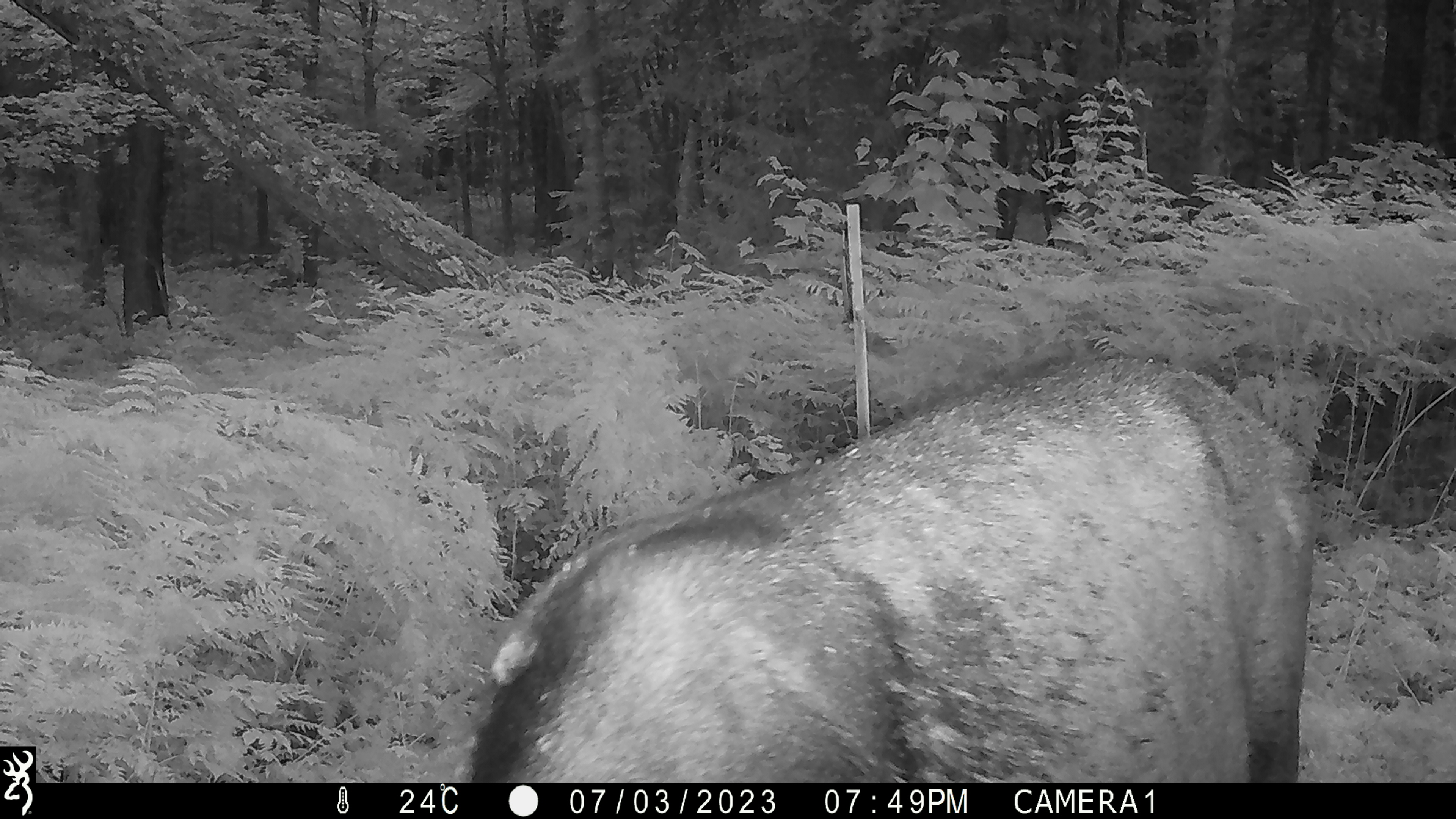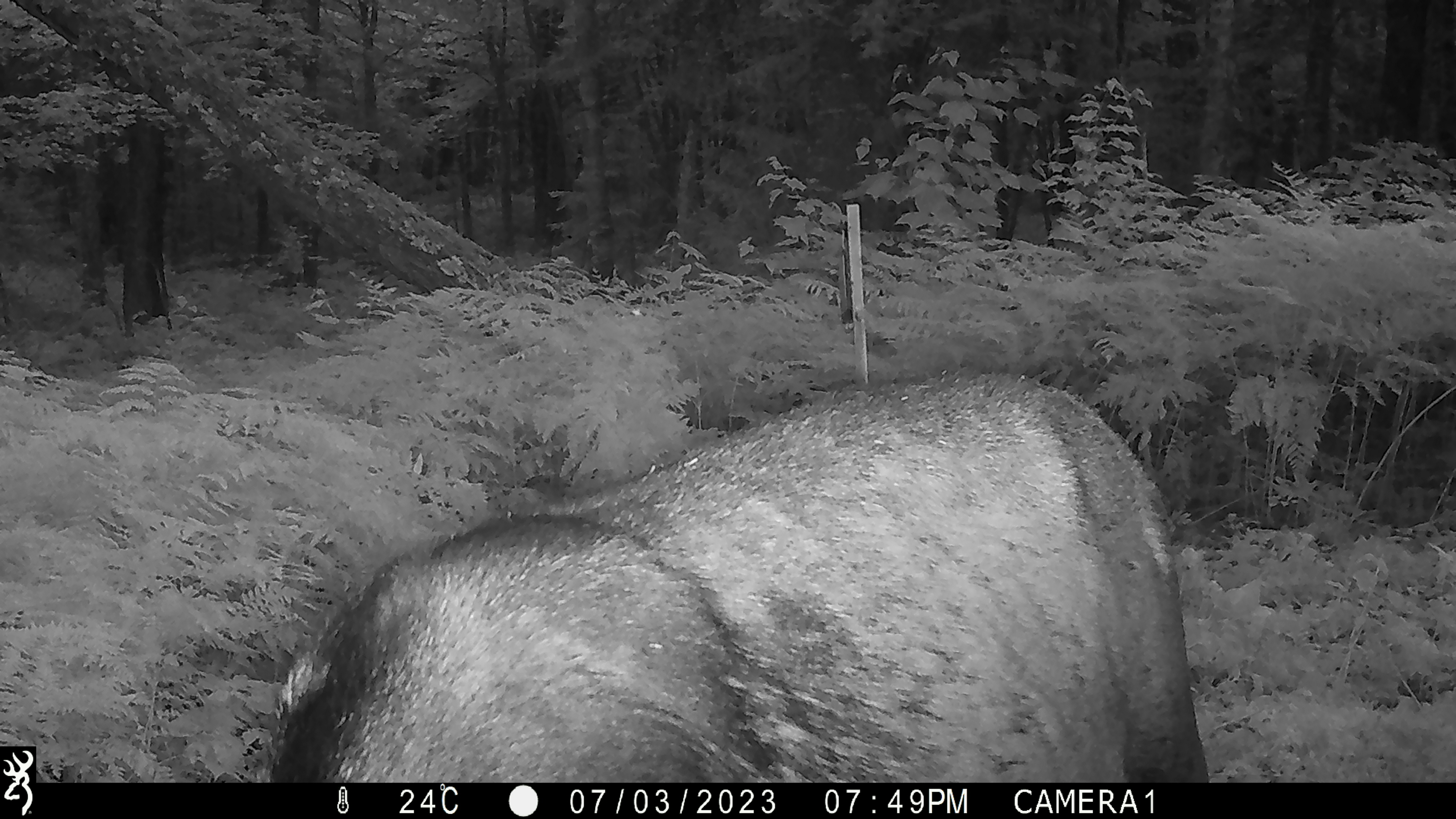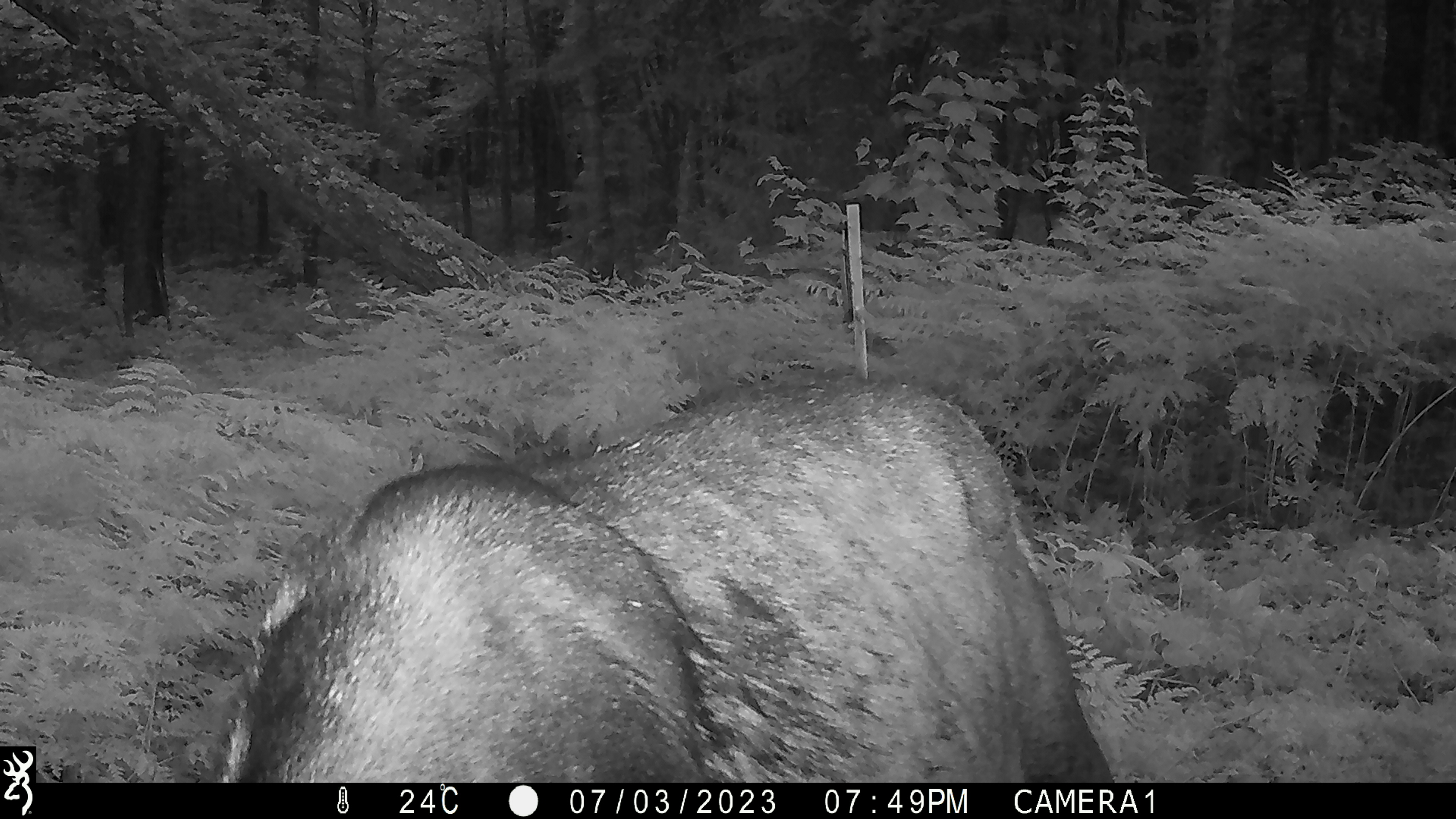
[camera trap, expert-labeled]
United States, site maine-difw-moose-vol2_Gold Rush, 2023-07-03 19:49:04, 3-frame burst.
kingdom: Animalia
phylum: Chordata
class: Mammalia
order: Artiodactyla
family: Cervidae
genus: Alces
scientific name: Alces alces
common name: moose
Moose (Alces alces).